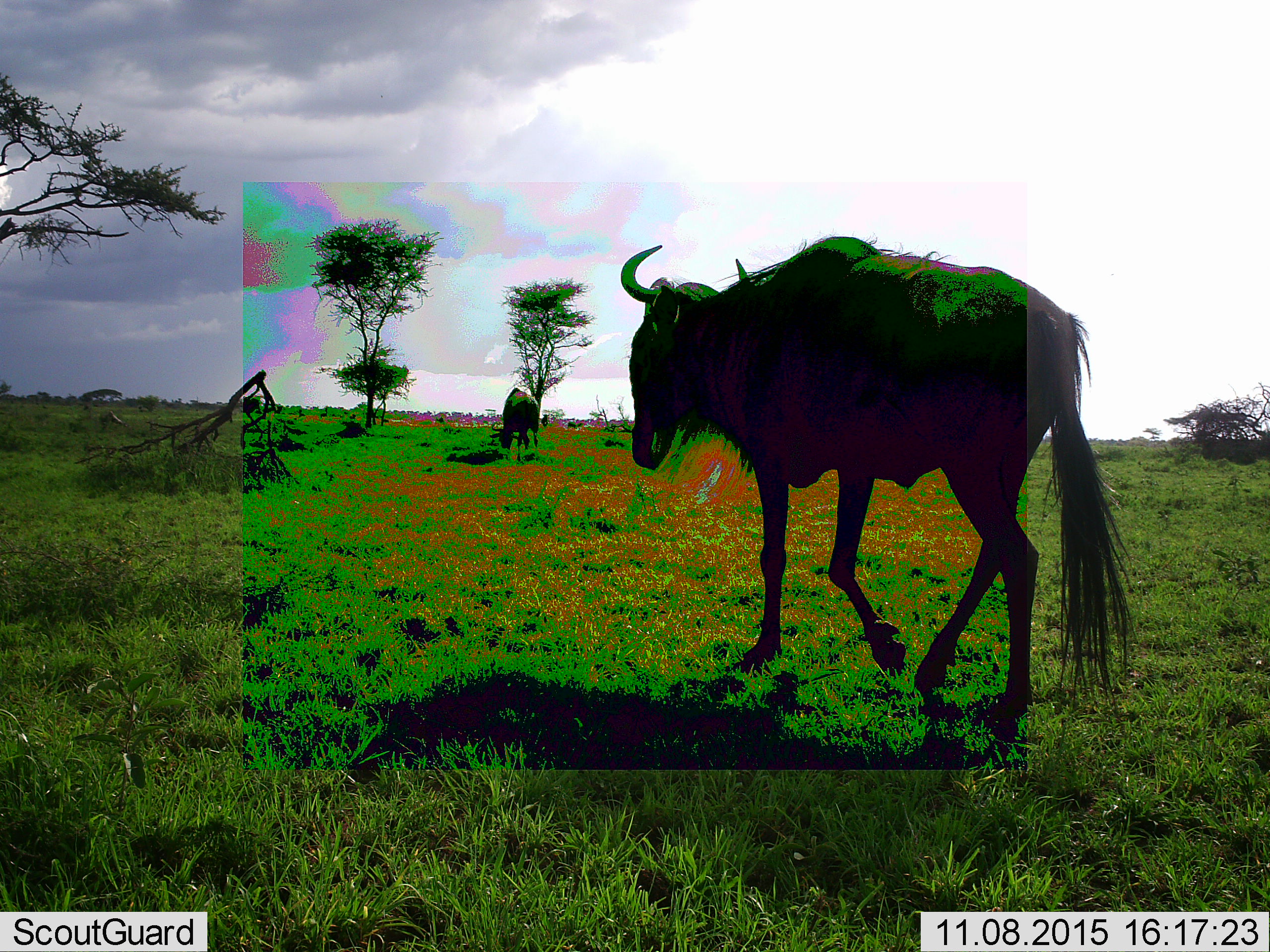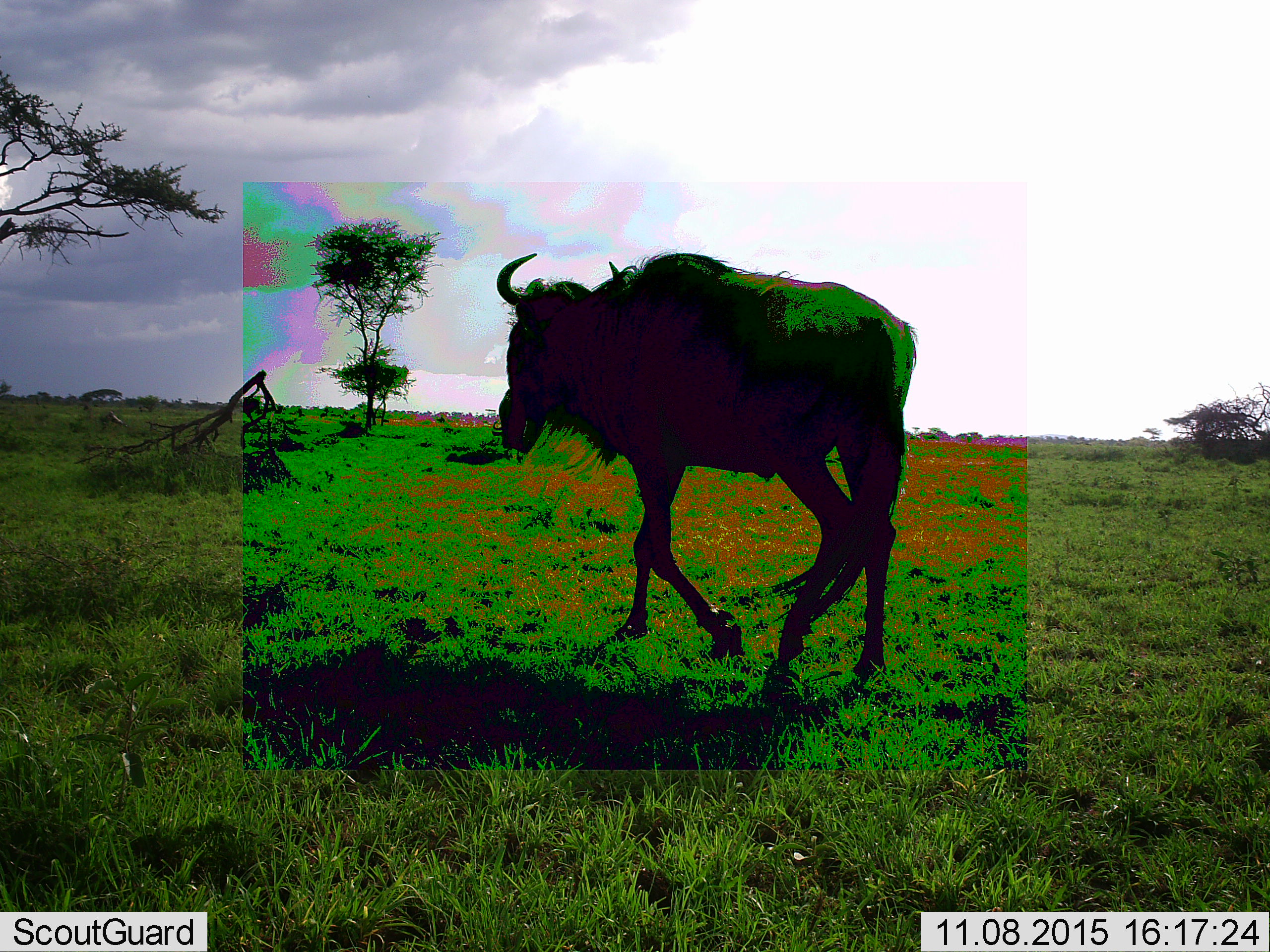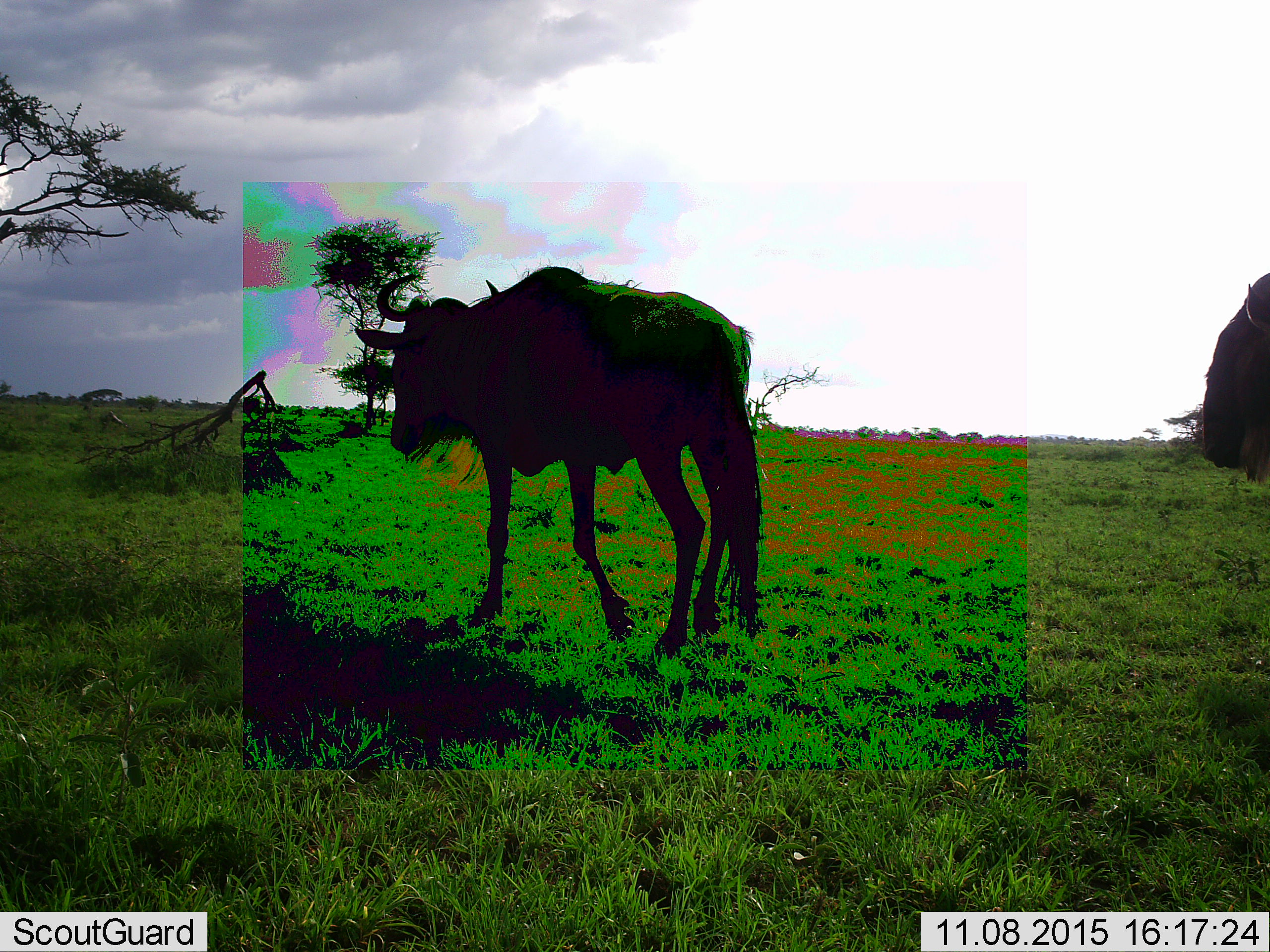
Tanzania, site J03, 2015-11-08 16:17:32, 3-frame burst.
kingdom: Animalia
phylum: Chordata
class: Mammalia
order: Artiodactyla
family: Bovidae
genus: Connochaetes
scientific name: Connochaetes taurinus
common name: blue wildebeest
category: wildebeest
Wildebeest (blue wildebeest) (Connochaetes taurinus), count 3. Behavior (volunteer vote fractions): standing 33%, resting 0%, moving 100%, interacting 11%. Young present (vote fraction): 0%. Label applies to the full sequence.